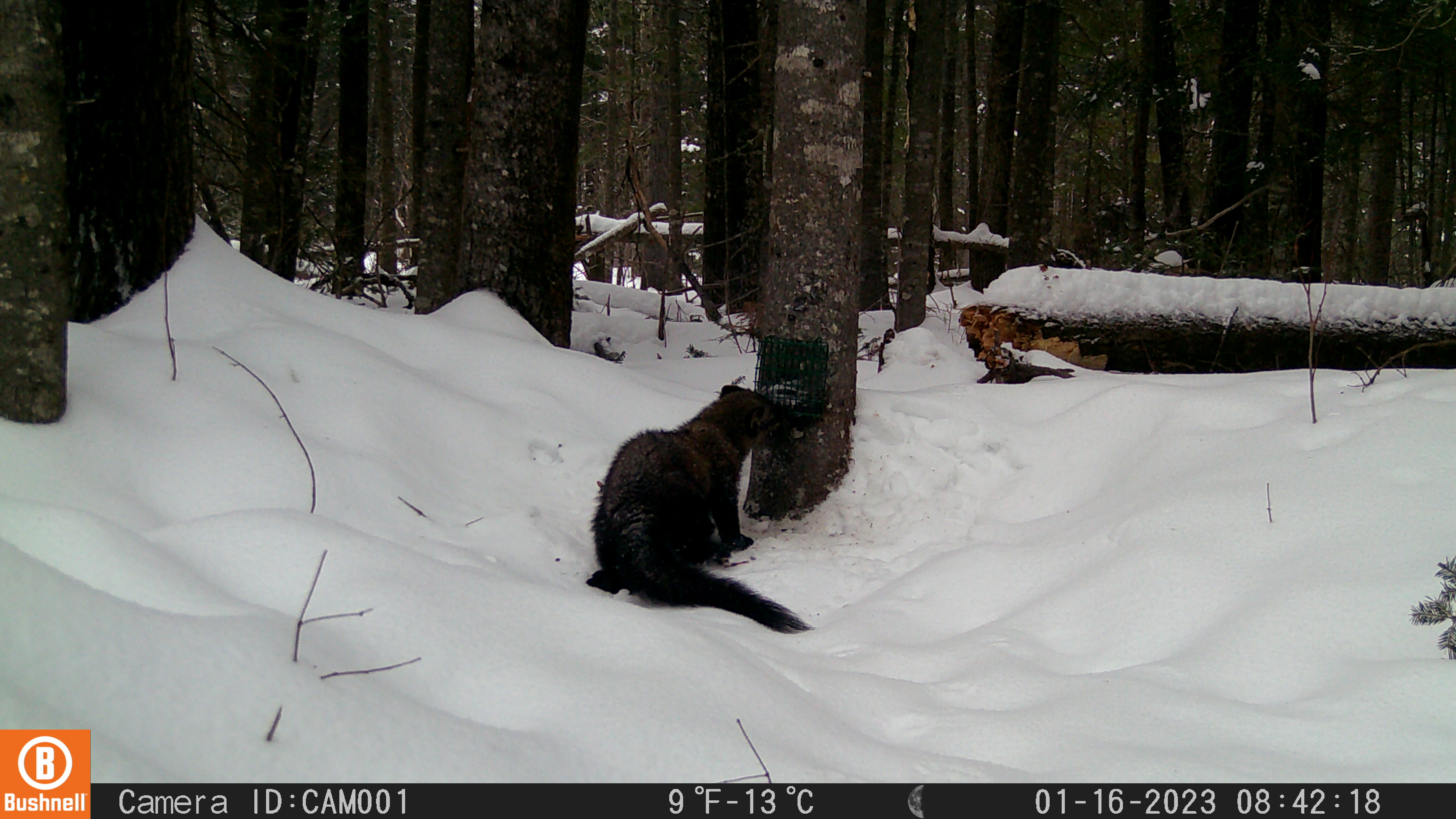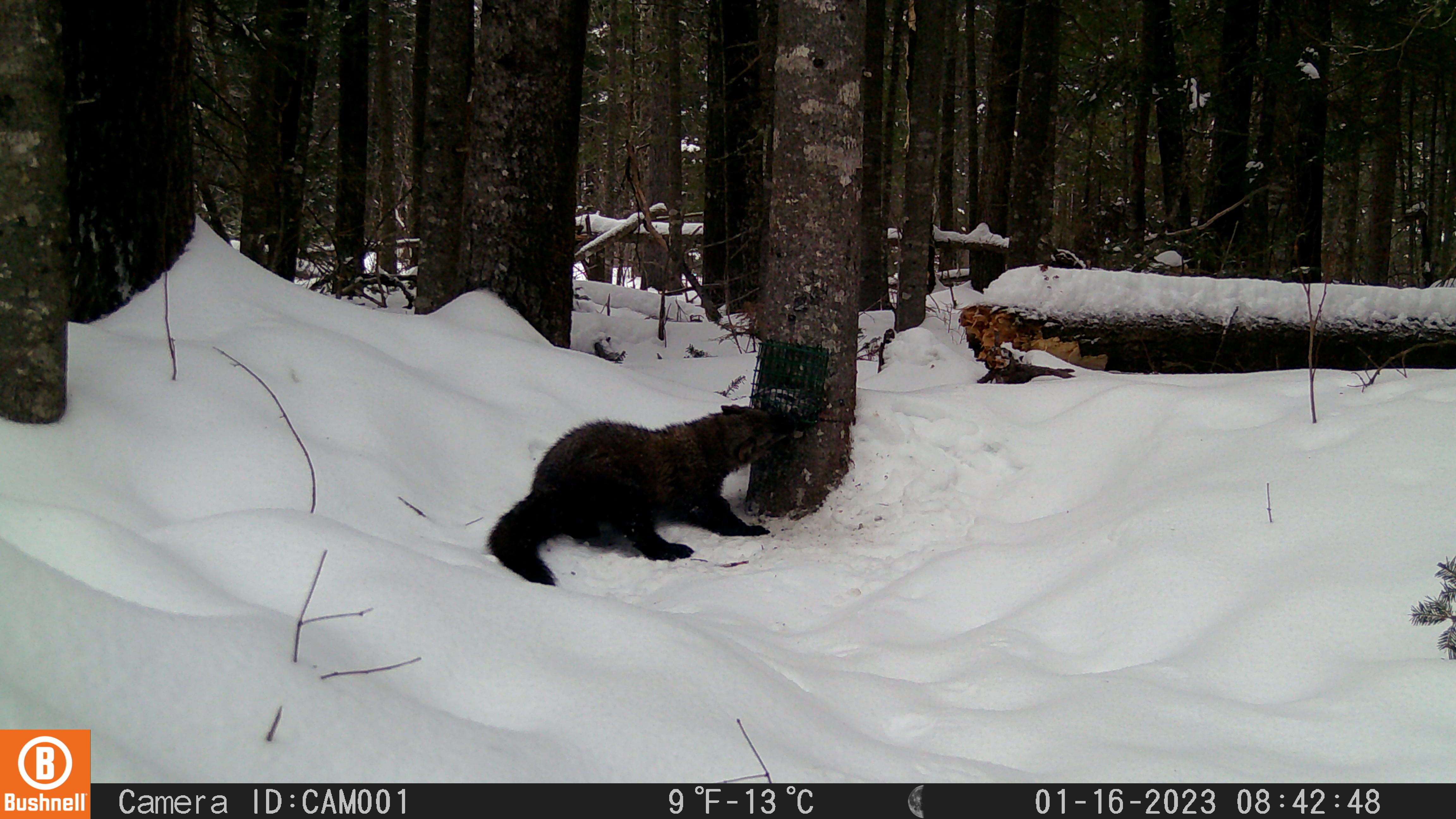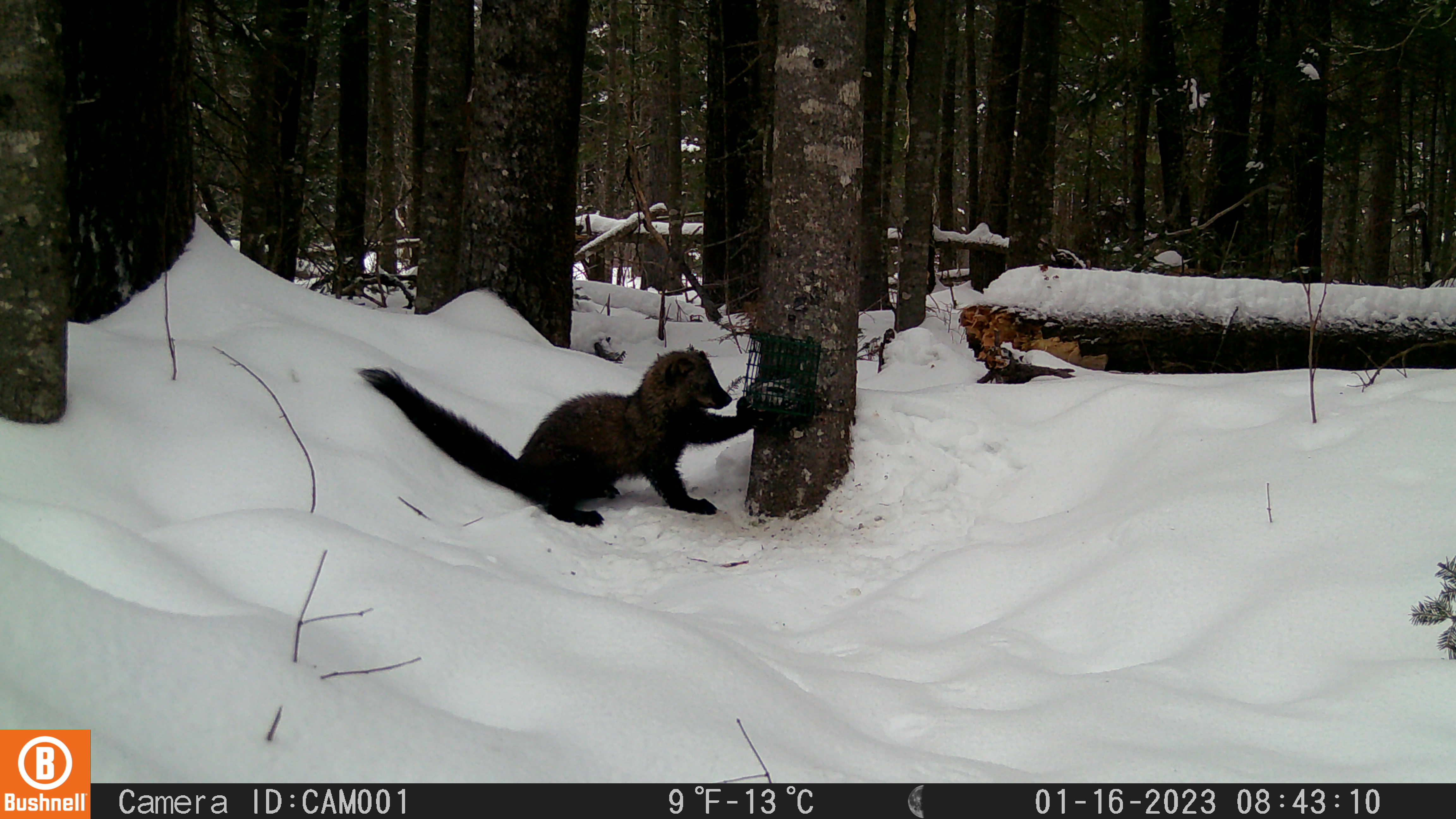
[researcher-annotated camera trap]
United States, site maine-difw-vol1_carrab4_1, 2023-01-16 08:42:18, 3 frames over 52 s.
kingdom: Animalia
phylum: Chordata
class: Mammalia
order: Carnivora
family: Mustelidae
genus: Pekania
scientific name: Pekania pennanti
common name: fisher